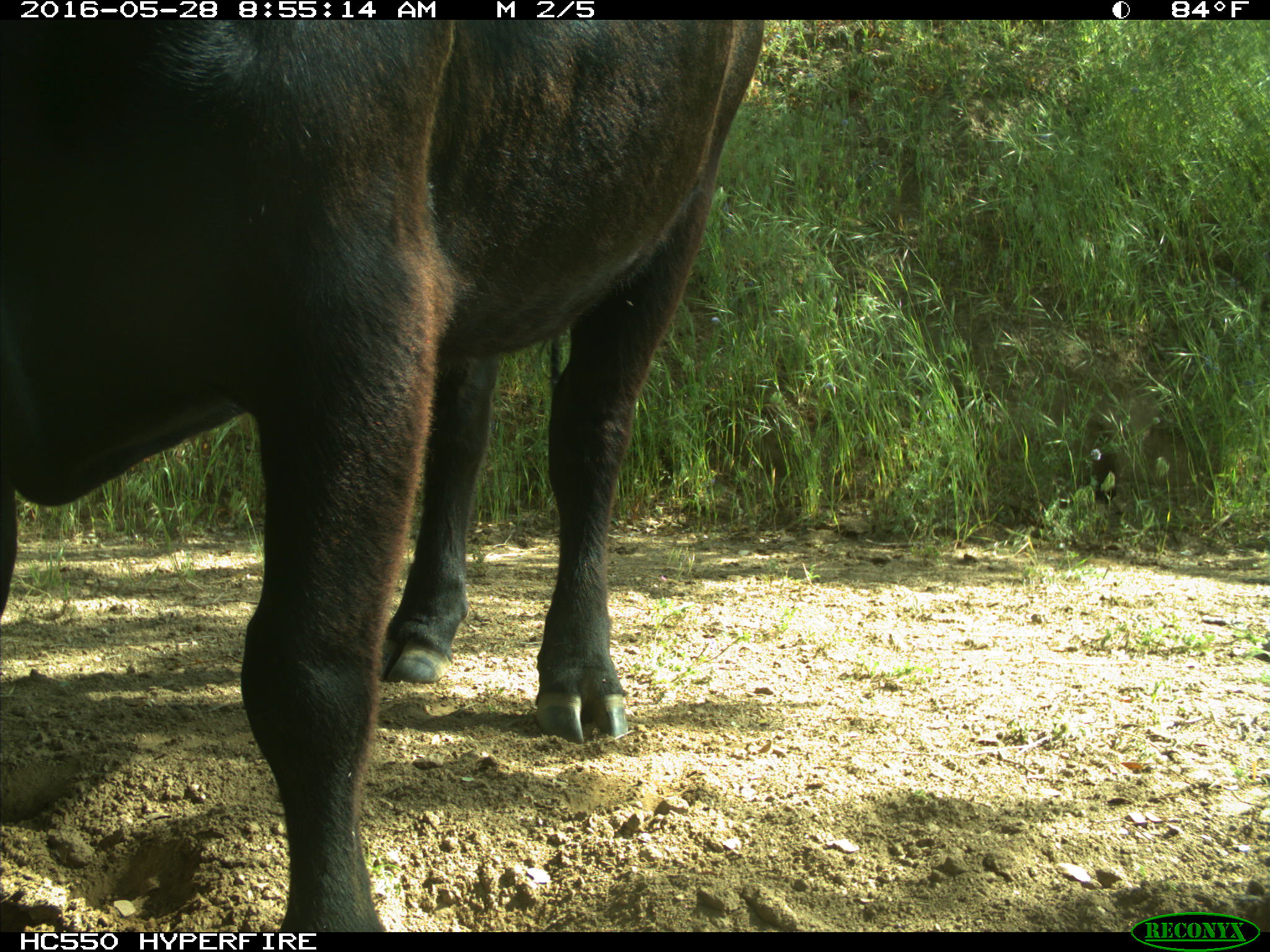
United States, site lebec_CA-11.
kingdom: Animalia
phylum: Chordata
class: Mammalia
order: Artiodactyla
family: Bovidae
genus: Bos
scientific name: Bos taurus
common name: domestic cow